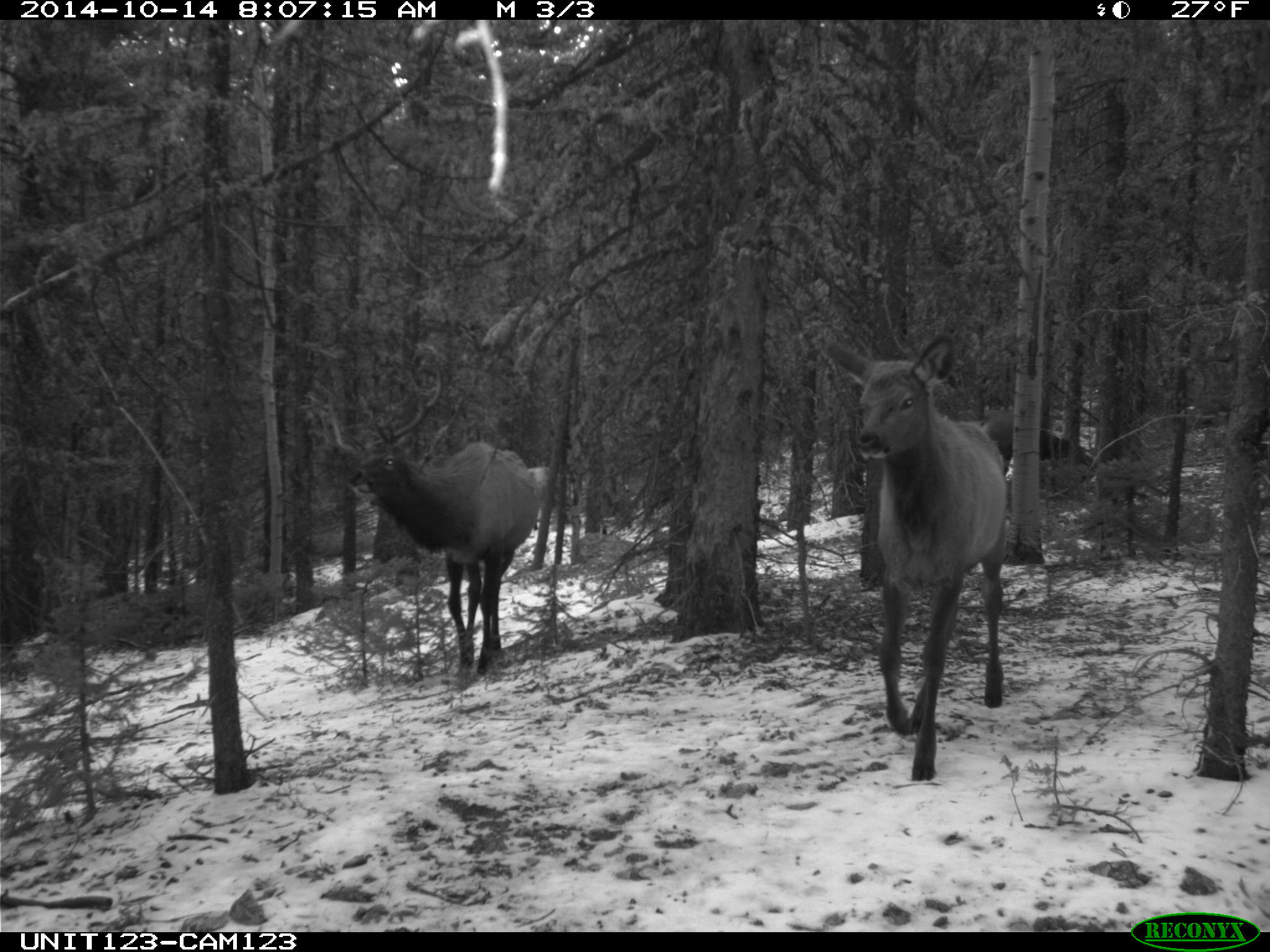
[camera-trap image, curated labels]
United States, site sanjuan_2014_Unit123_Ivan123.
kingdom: Animalia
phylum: Chordata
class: Mammalia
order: Artiodactyla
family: Cervidae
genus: Cervus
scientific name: Cervus elaphus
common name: red deer